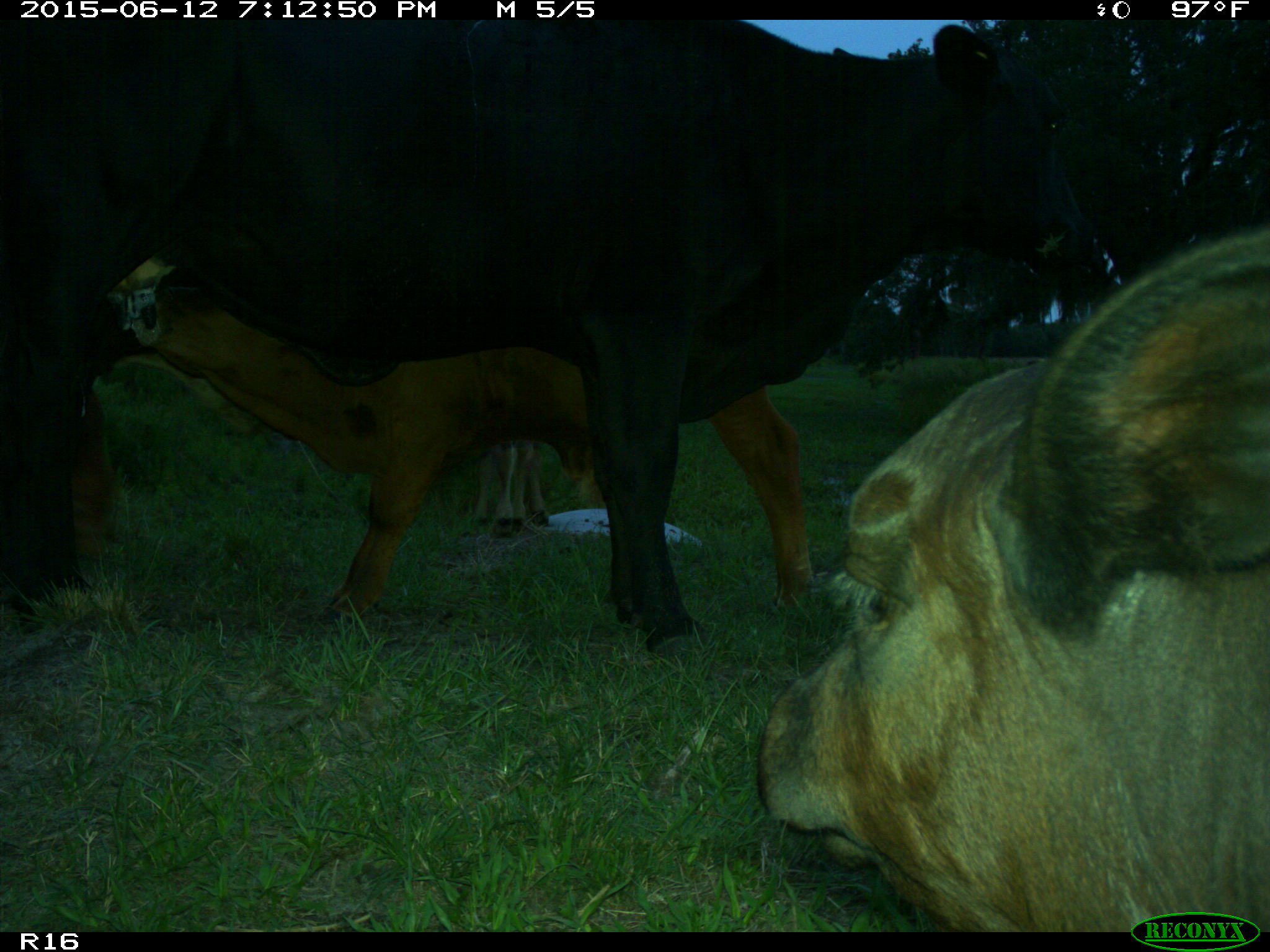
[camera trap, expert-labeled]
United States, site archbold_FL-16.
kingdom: Animalia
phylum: Chordata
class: Mammalia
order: Artiodactyla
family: Bovidae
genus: Bos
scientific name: Bos taurus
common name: domestic cow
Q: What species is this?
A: Bos taurus (domestic cow).